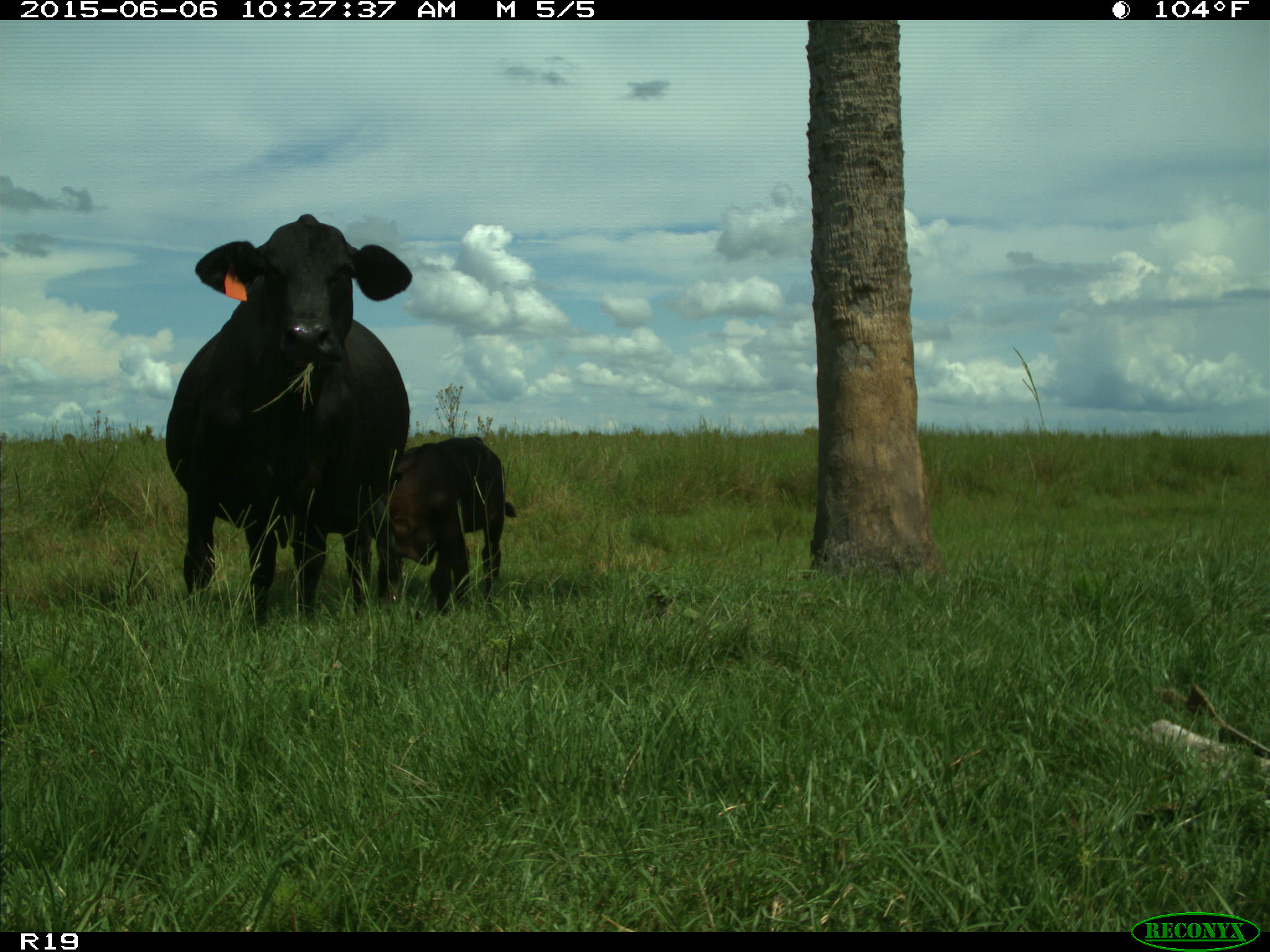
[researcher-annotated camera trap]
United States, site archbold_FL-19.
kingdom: Animalia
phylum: Chordata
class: Mammalia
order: Artiodactyla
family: Bovidae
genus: Bos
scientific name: Bos taurus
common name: domestic cow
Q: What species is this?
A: Bos taurus (domestic cow).